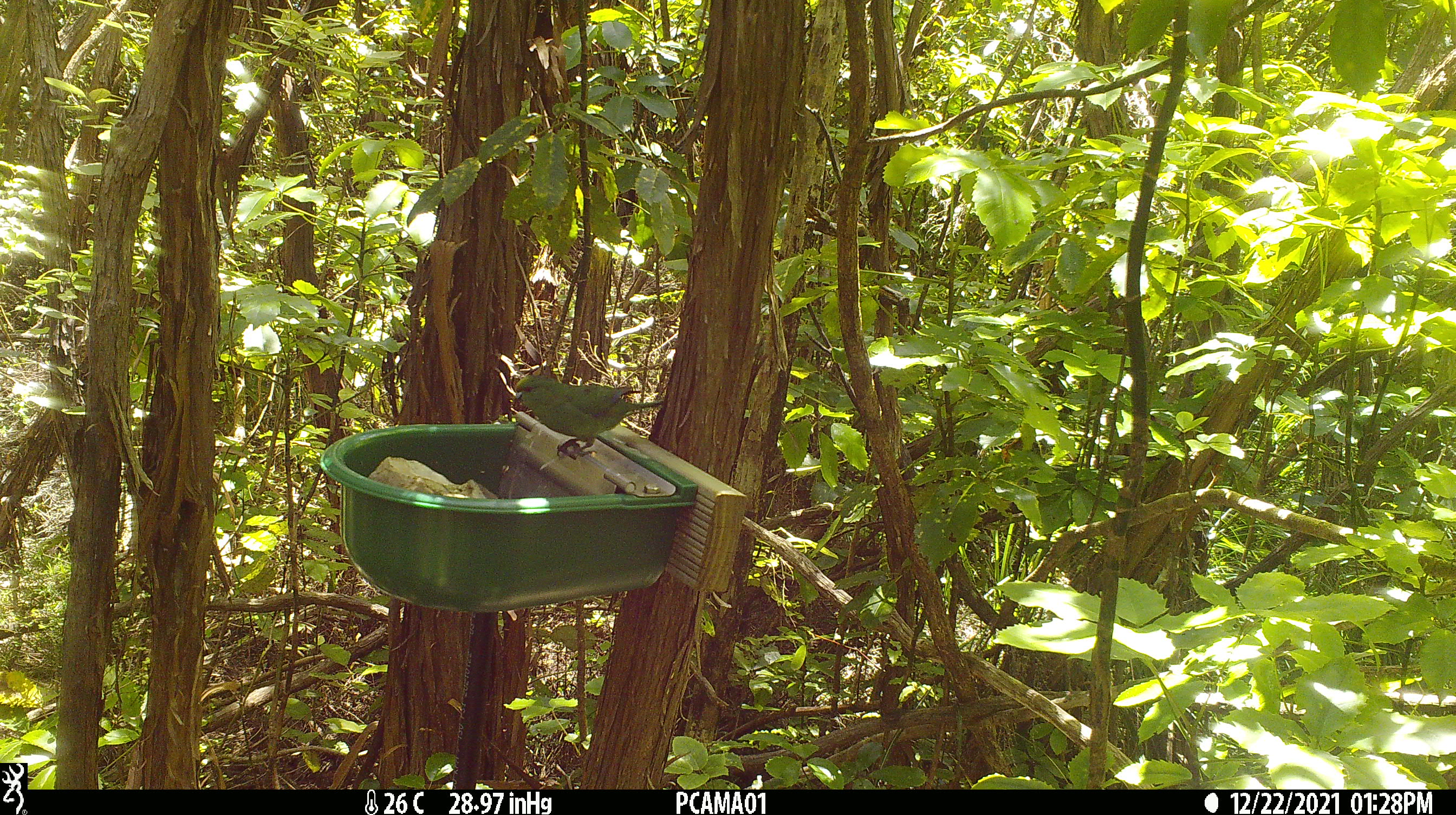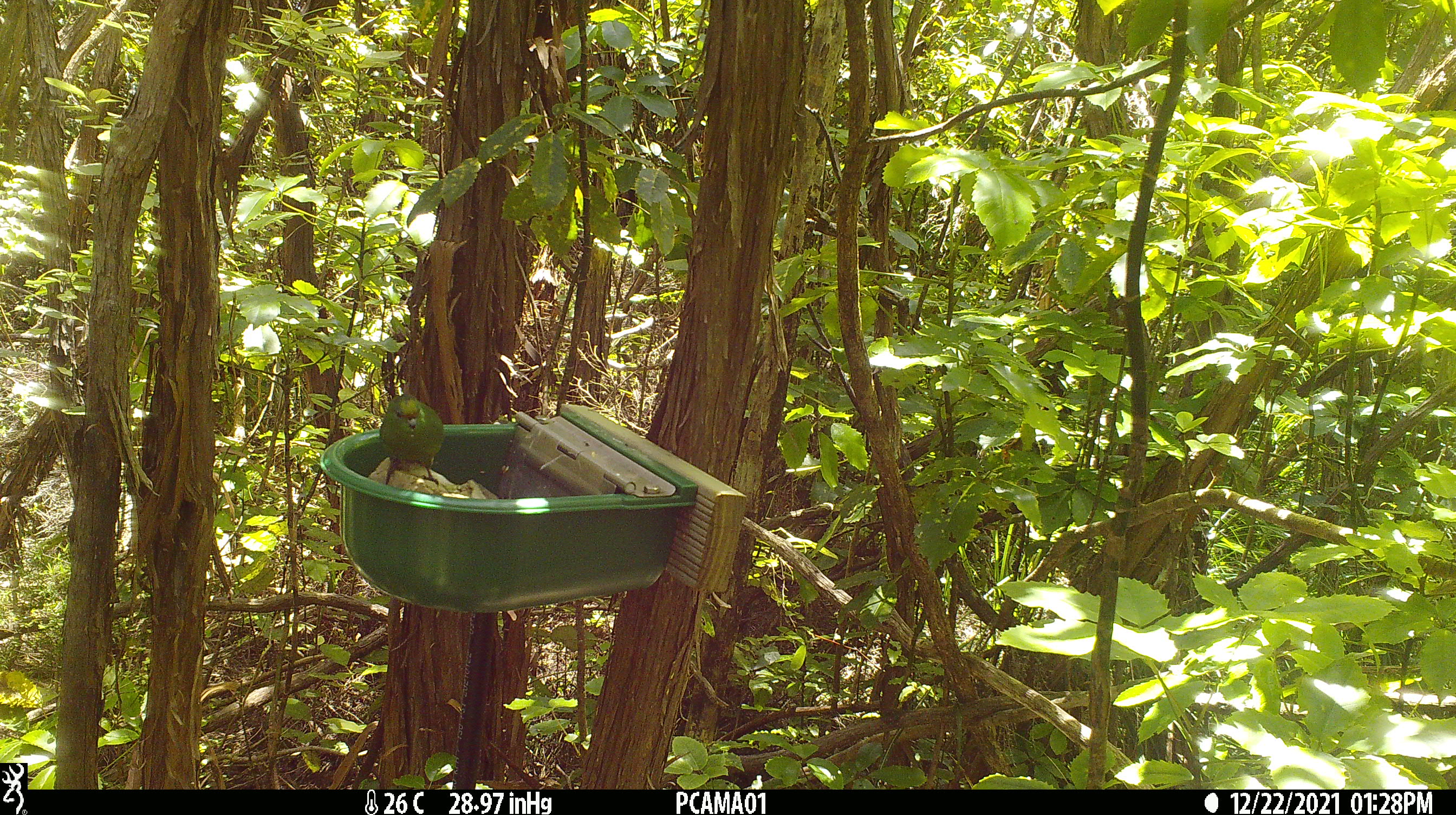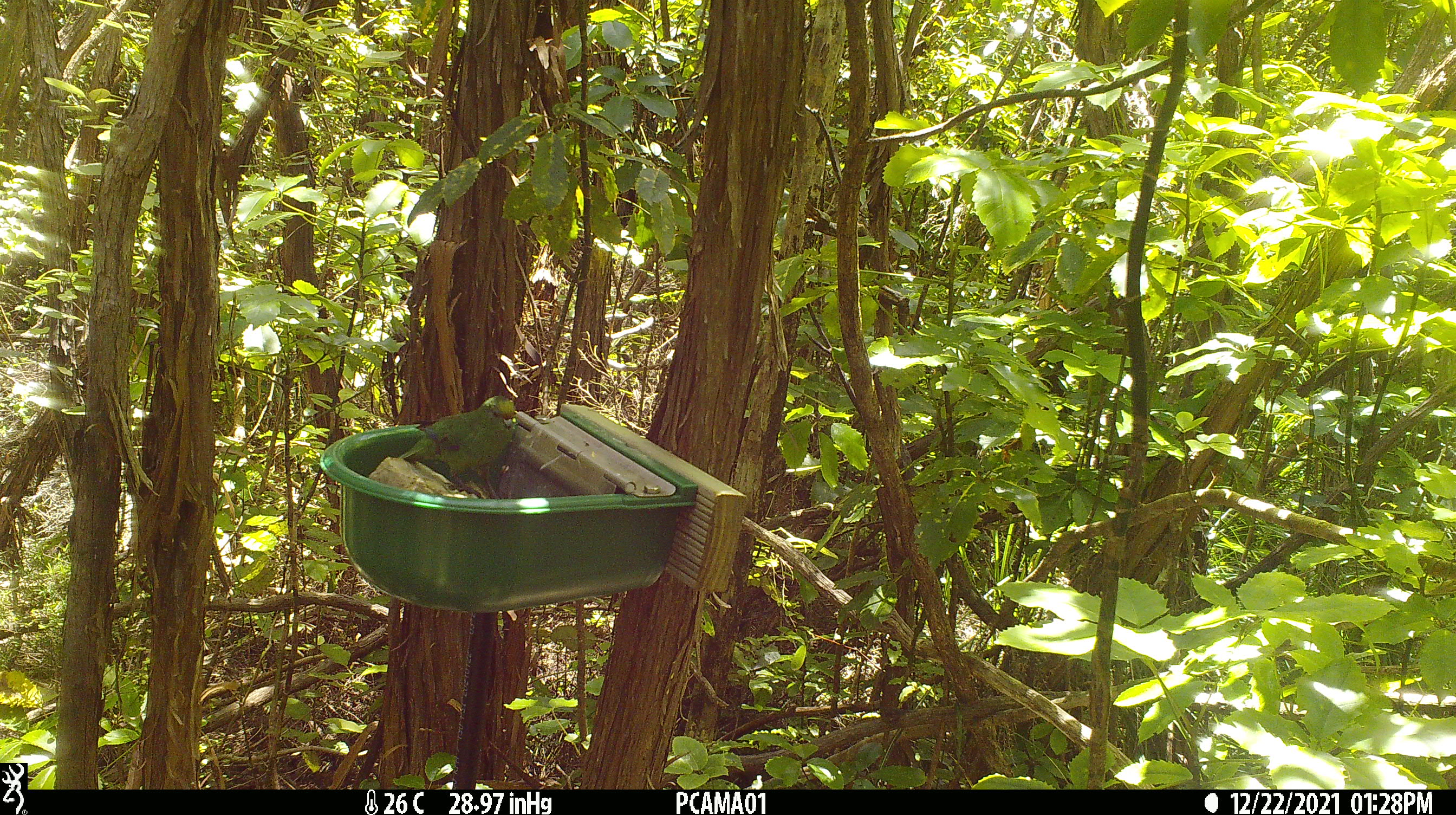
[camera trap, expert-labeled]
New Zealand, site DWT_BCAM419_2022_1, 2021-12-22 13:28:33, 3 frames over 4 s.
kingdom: Animalia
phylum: Chordata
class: Aves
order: Psittaciformes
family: Psittaculidae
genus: Cyanoramphus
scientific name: Cyanoramphus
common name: parakeet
Parakeet (Cyanoramphus).